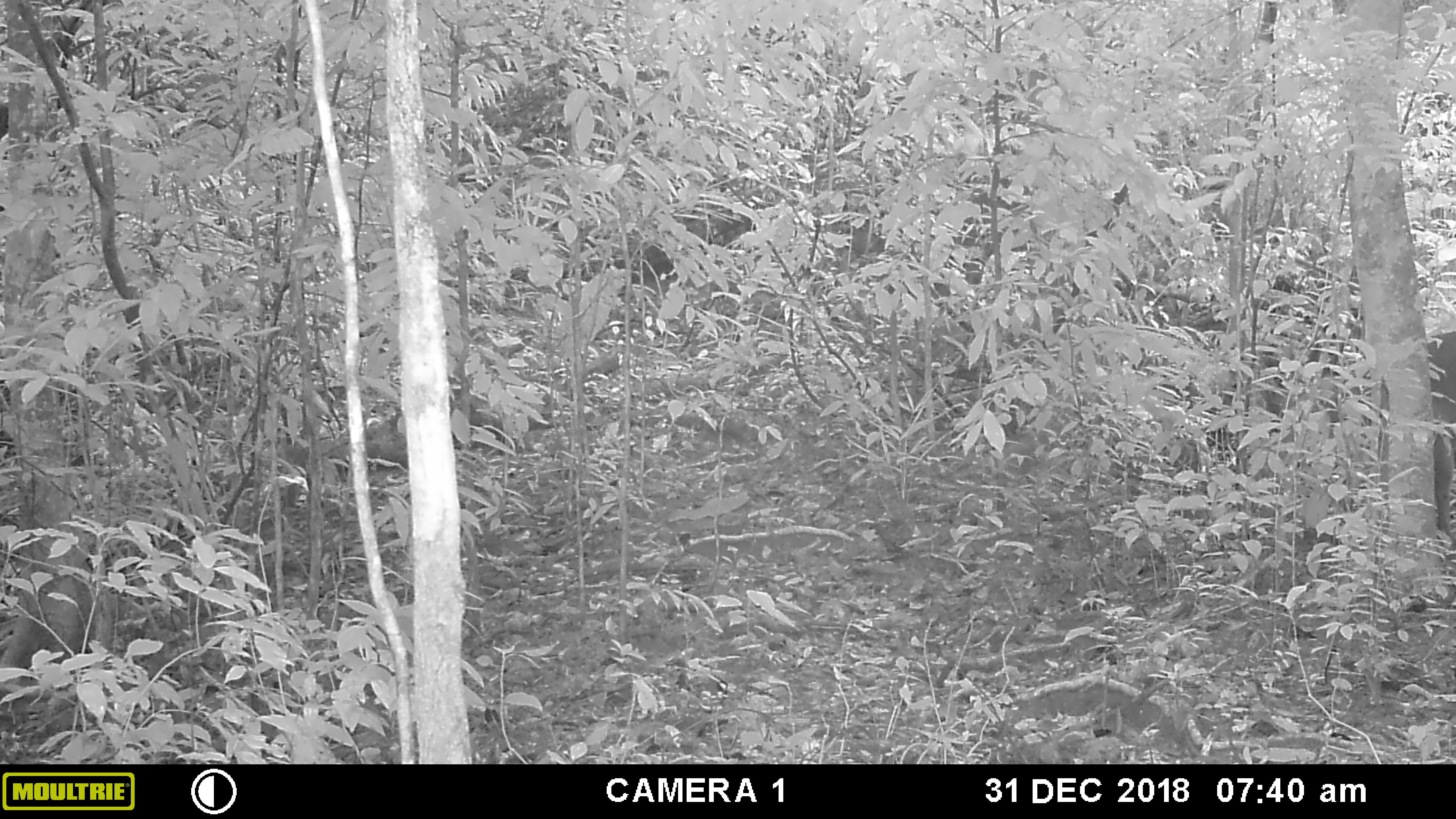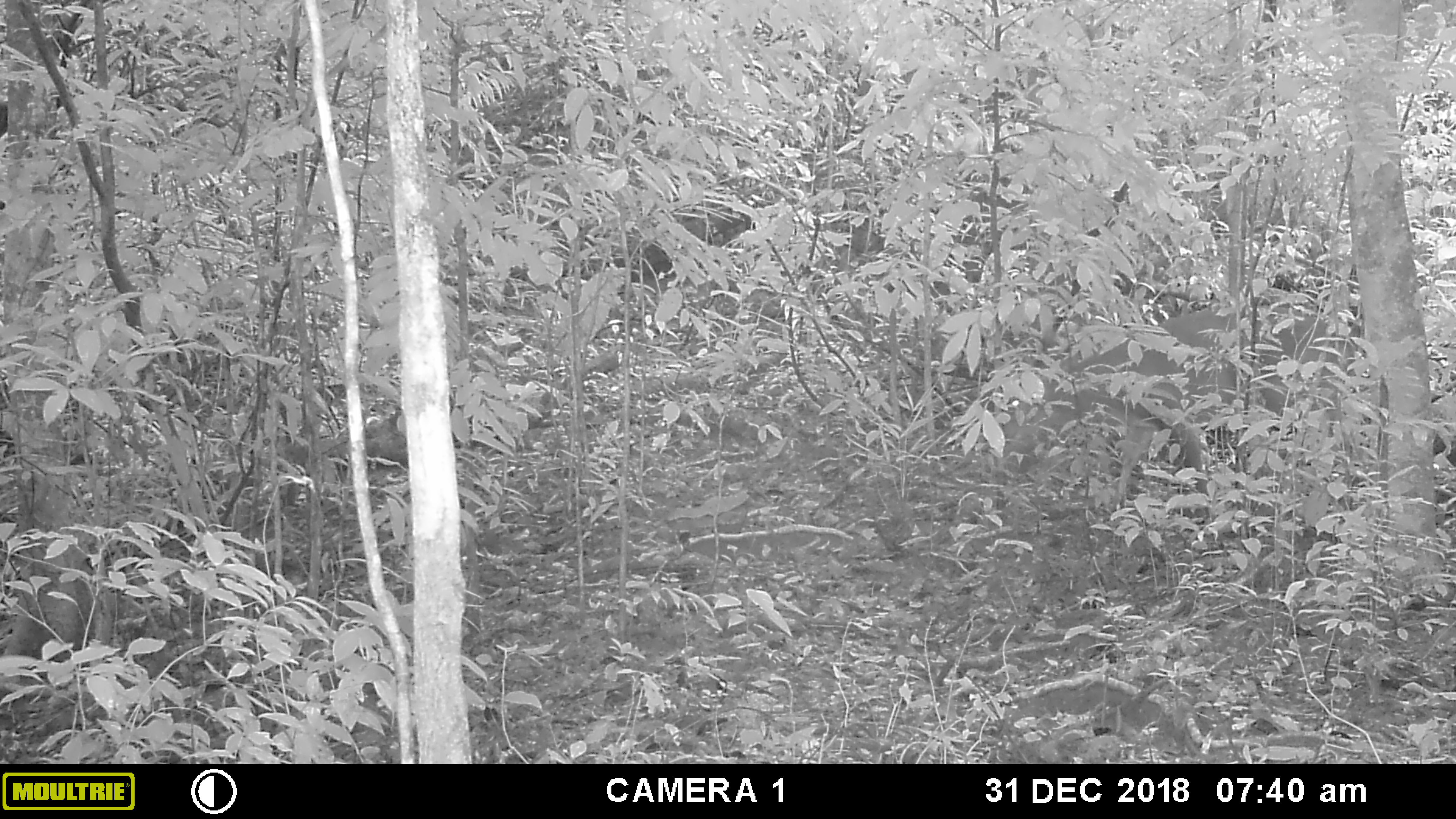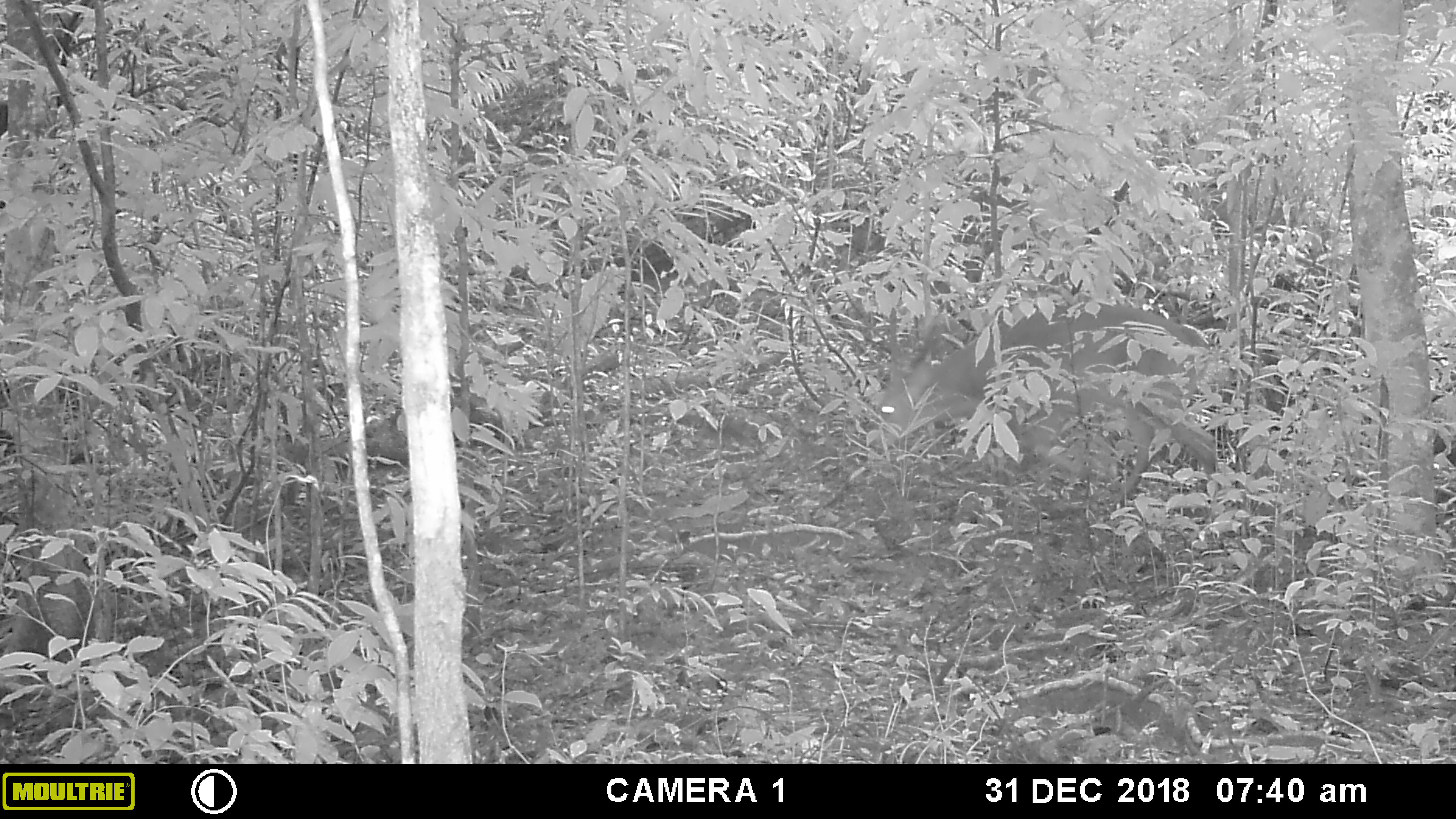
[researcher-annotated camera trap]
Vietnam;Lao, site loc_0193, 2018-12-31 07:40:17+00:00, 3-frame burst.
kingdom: Animalia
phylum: Chordata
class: Mammalia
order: Artiodactyla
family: Cervidae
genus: Muntiacus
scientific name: Muntiacus vuquangensis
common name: large-antlered muntjac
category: large antlered muntjac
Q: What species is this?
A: Large antlered muntjac (large-antlered muntjac) (Muntiacus vuquangensis).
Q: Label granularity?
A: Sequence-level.